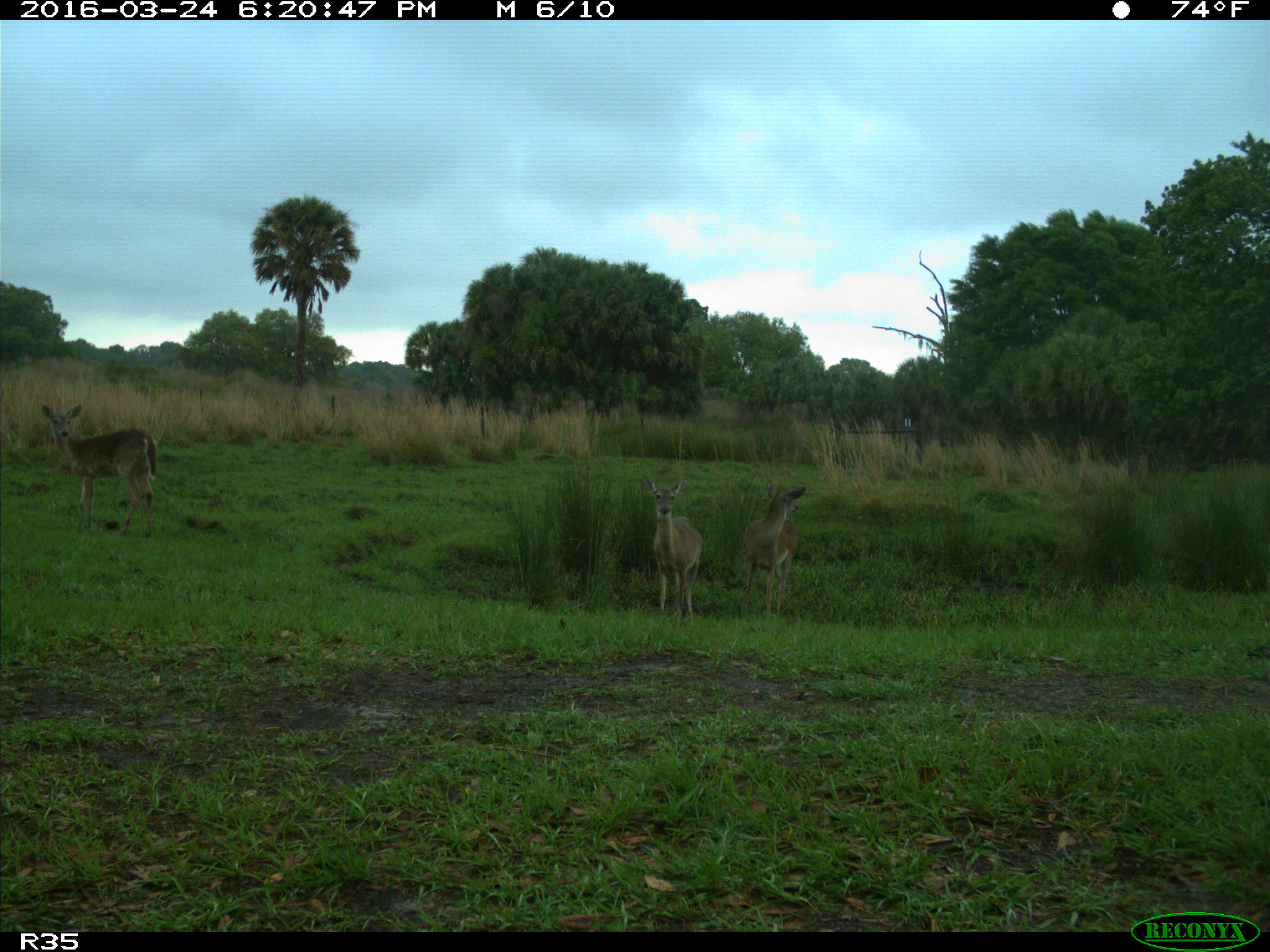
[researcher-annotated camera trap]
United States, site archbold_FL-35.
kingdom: Animalia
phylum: Chordata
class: Mammalia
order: Artiodactyla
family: Cervidae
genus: Odocoileus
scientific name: Odocoileus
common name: deer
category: unidentified deer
Unidentified deer (deer) (Odocoileus).